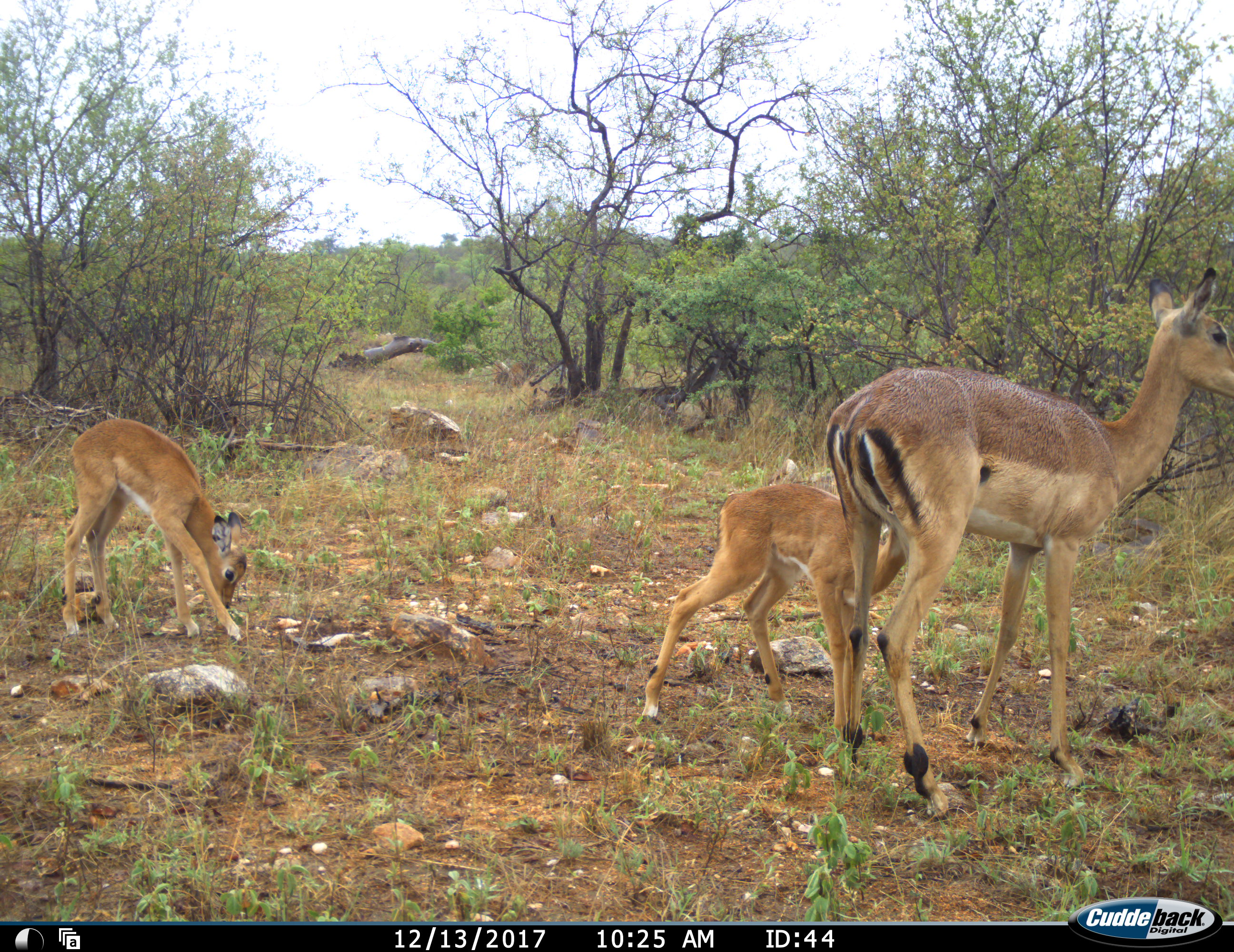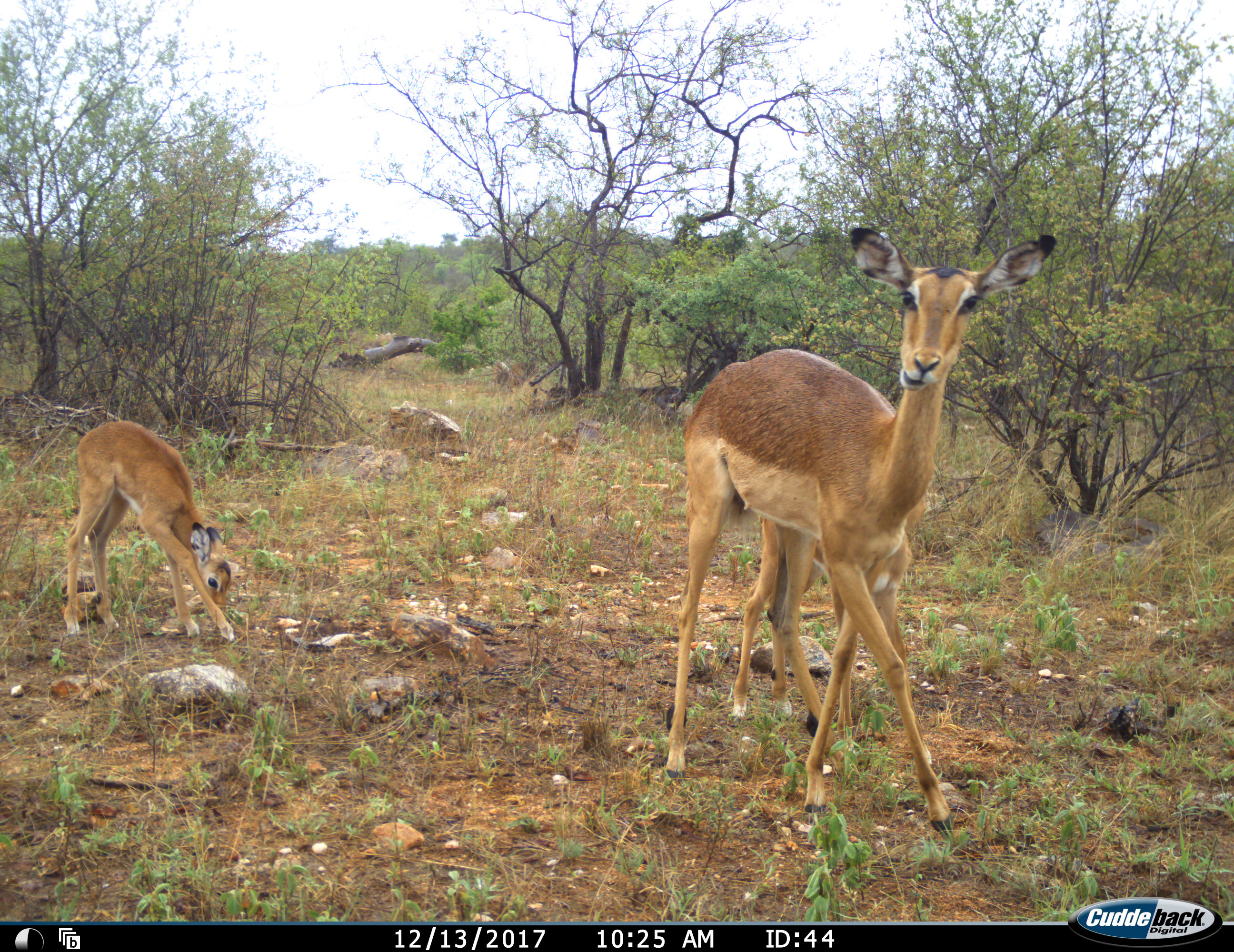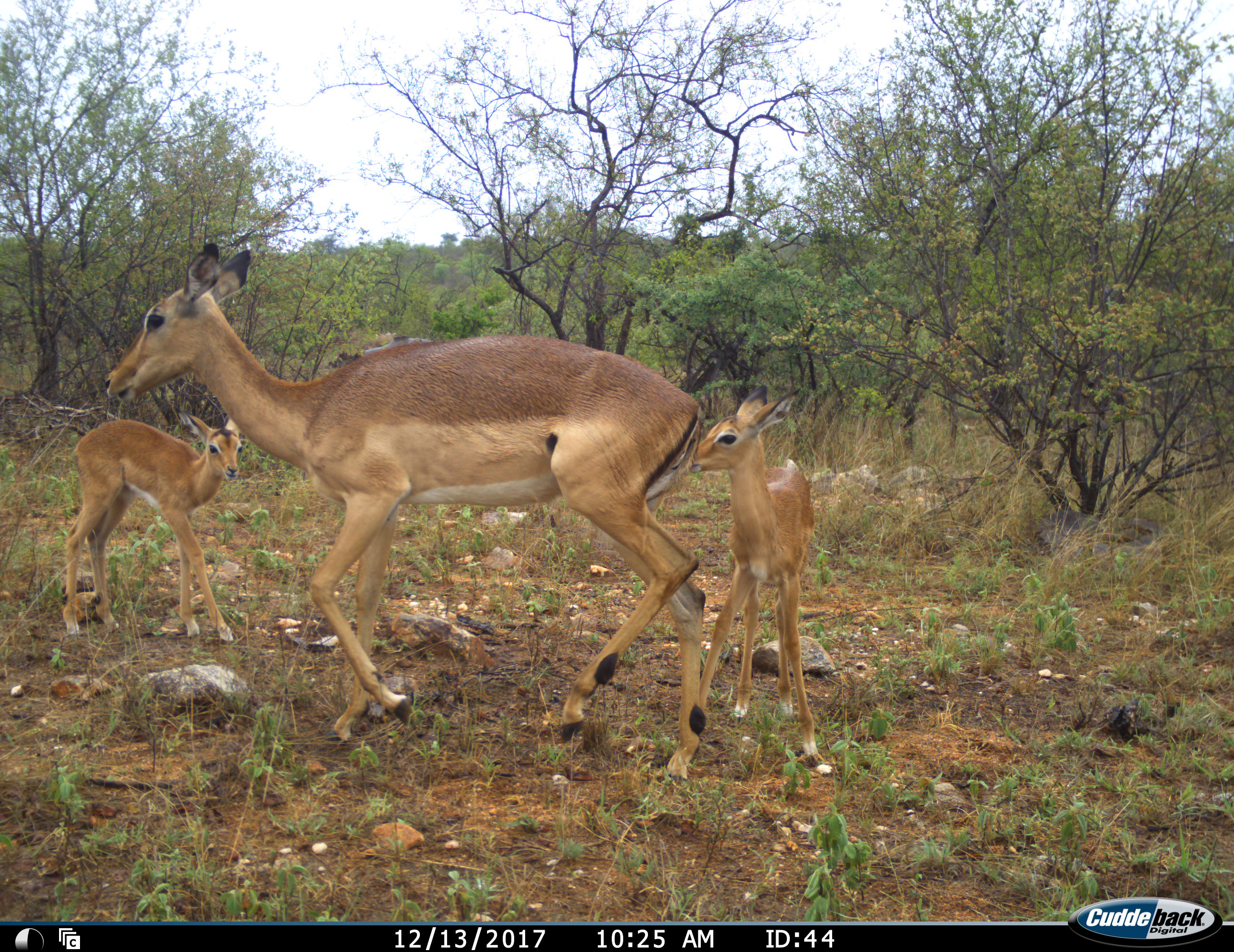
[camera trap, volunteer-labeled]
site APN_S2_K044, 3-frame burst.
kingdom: Animalia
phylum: Chordata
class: Mammalia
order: Artiodactyla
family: Bovidae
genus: Aepyceros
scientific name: Aepyceros melampus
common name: impala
Impala (Aepyceros melampus), count 3. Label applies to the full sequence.